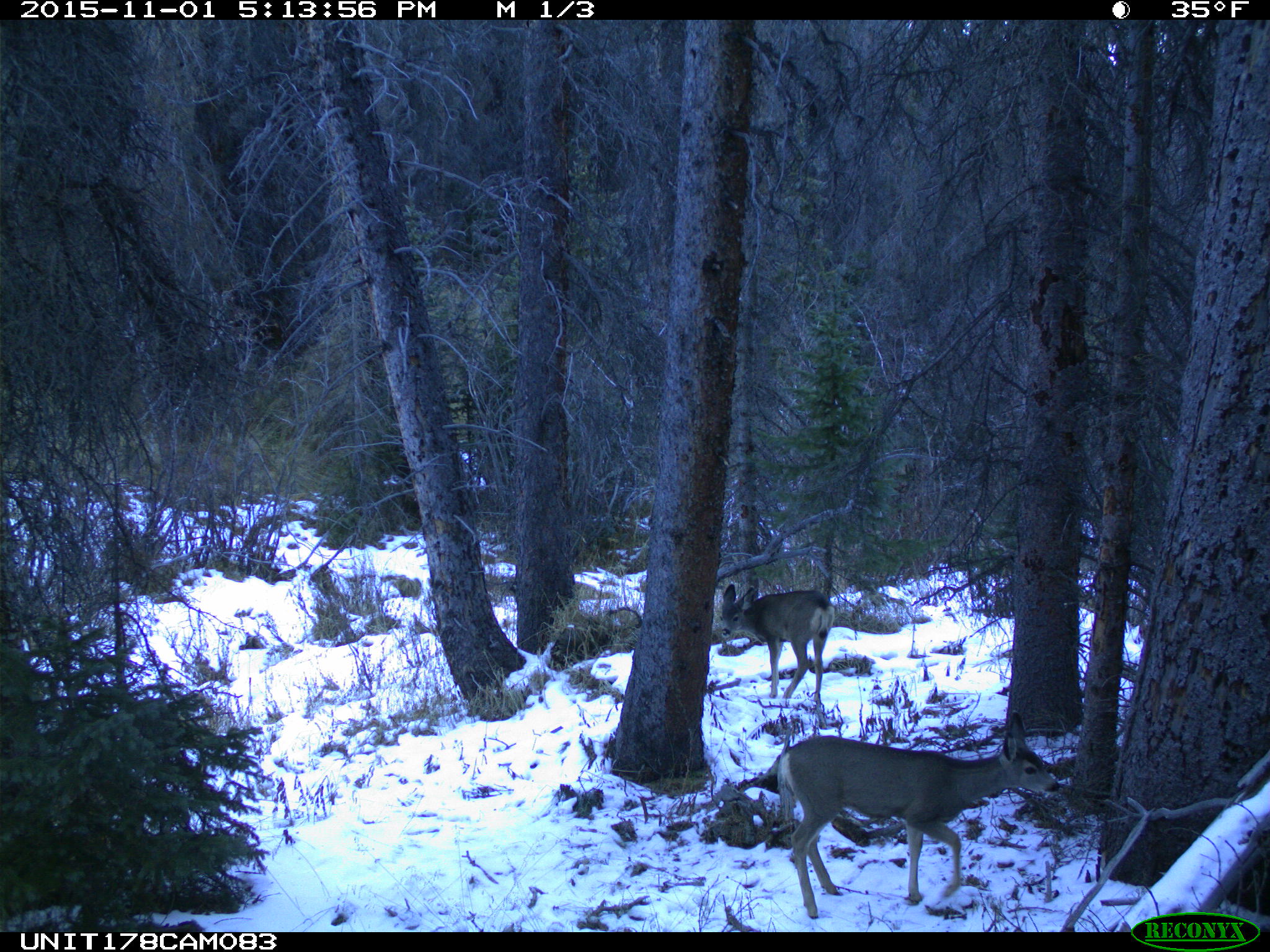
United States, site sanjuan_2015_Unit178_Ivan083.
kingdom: Animalia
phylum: Chordata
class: Mammalia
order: Artiodactyla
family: Cervidae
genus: Odocoileus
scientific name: Odocoileus hemionus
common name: mule deer